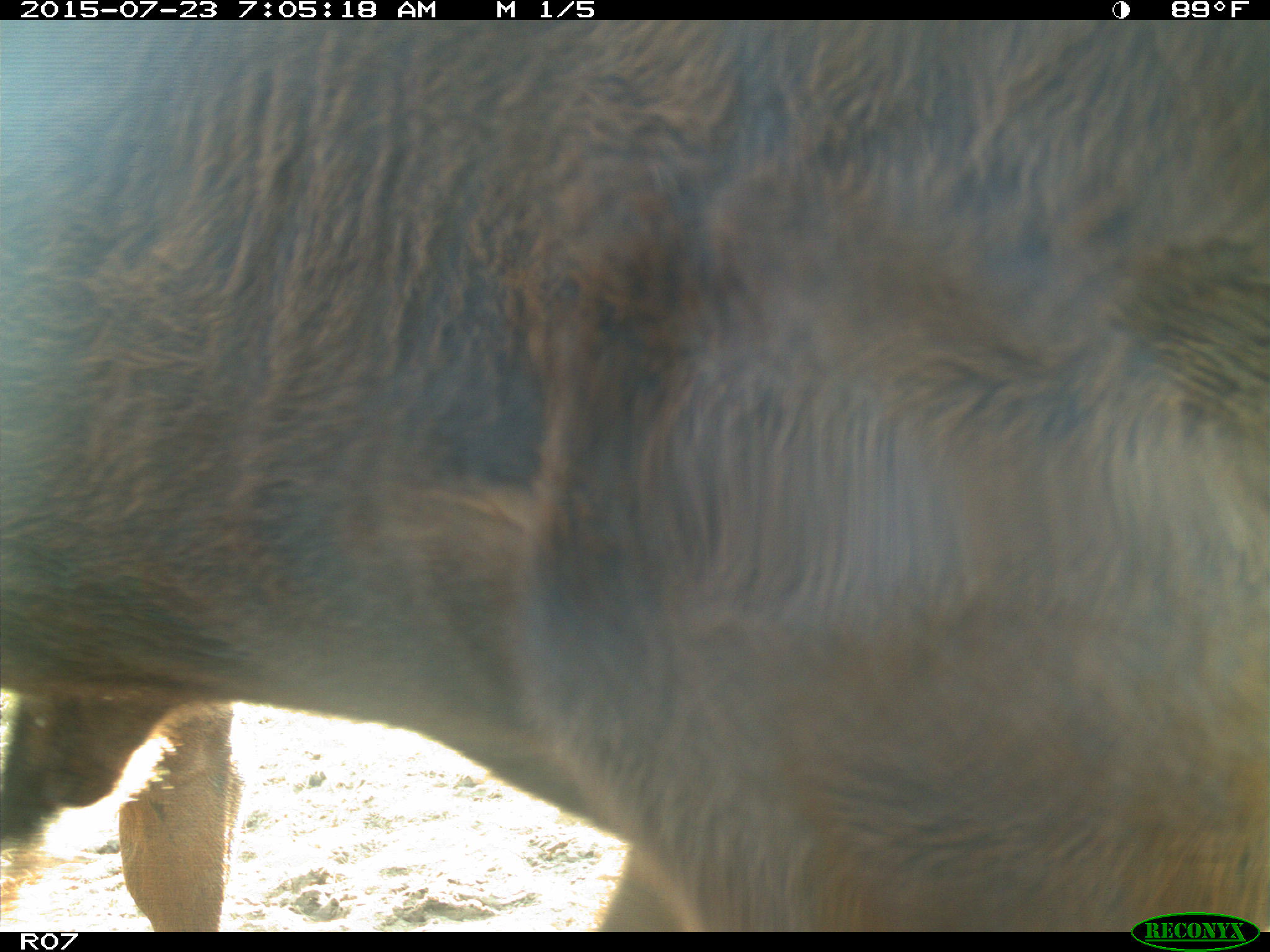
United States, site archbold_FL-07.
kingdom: Animalia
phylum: Chordata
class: Mammalia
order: Artiodactyla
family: Bovidae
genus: Bos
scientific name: Bos taurus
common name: domestic cow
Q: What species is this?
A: Bos taurus (domestic cow).